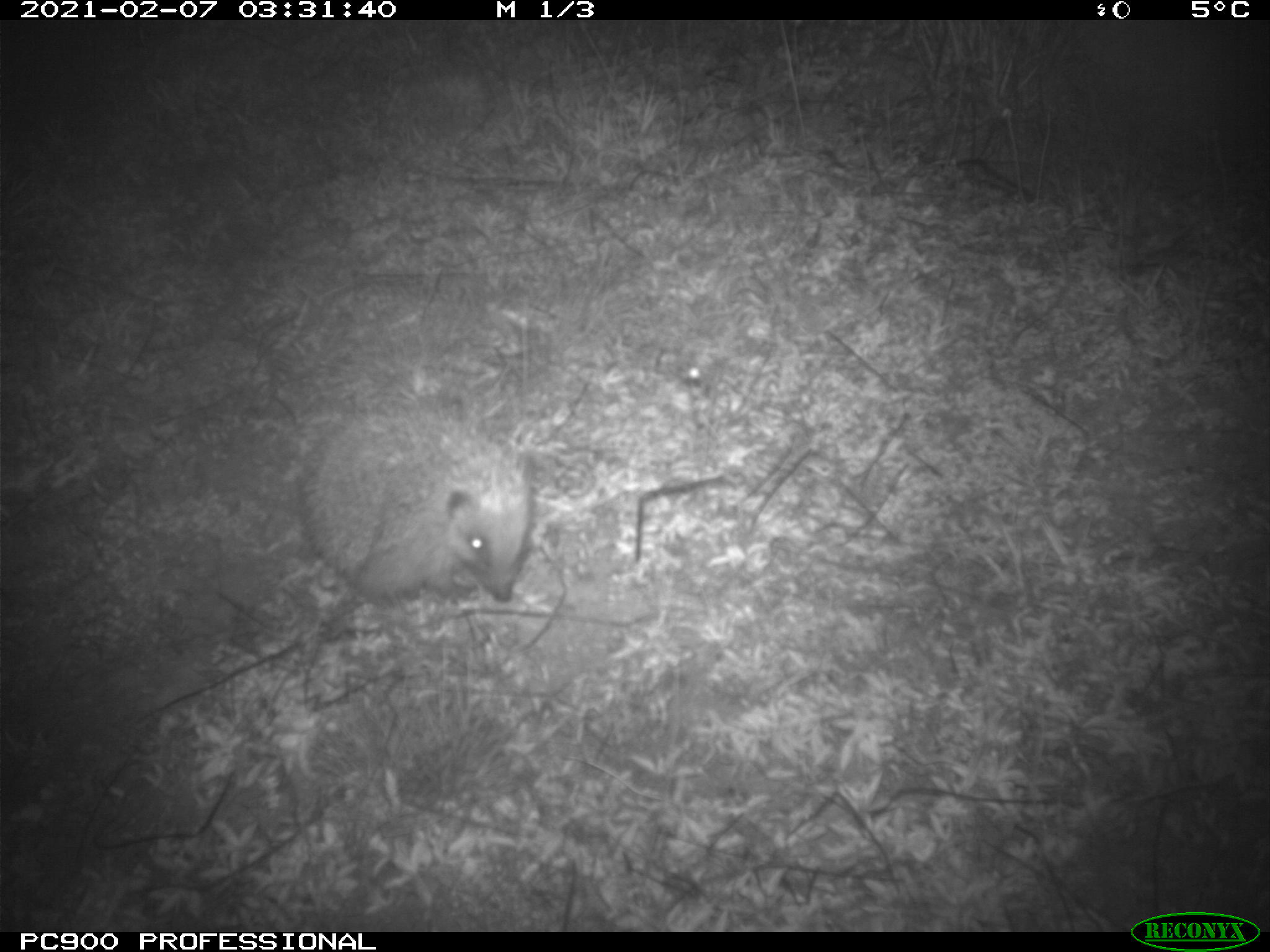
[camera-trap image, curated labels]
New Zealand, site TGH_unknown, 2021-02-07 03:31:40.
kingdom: Animalia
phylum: Chordata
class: Mammalia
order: Eulipotyphla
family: Erinaceidae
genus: Erinaceus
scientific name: Erinaceus europaeus europaeus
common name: european hedgehog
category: hedgehog